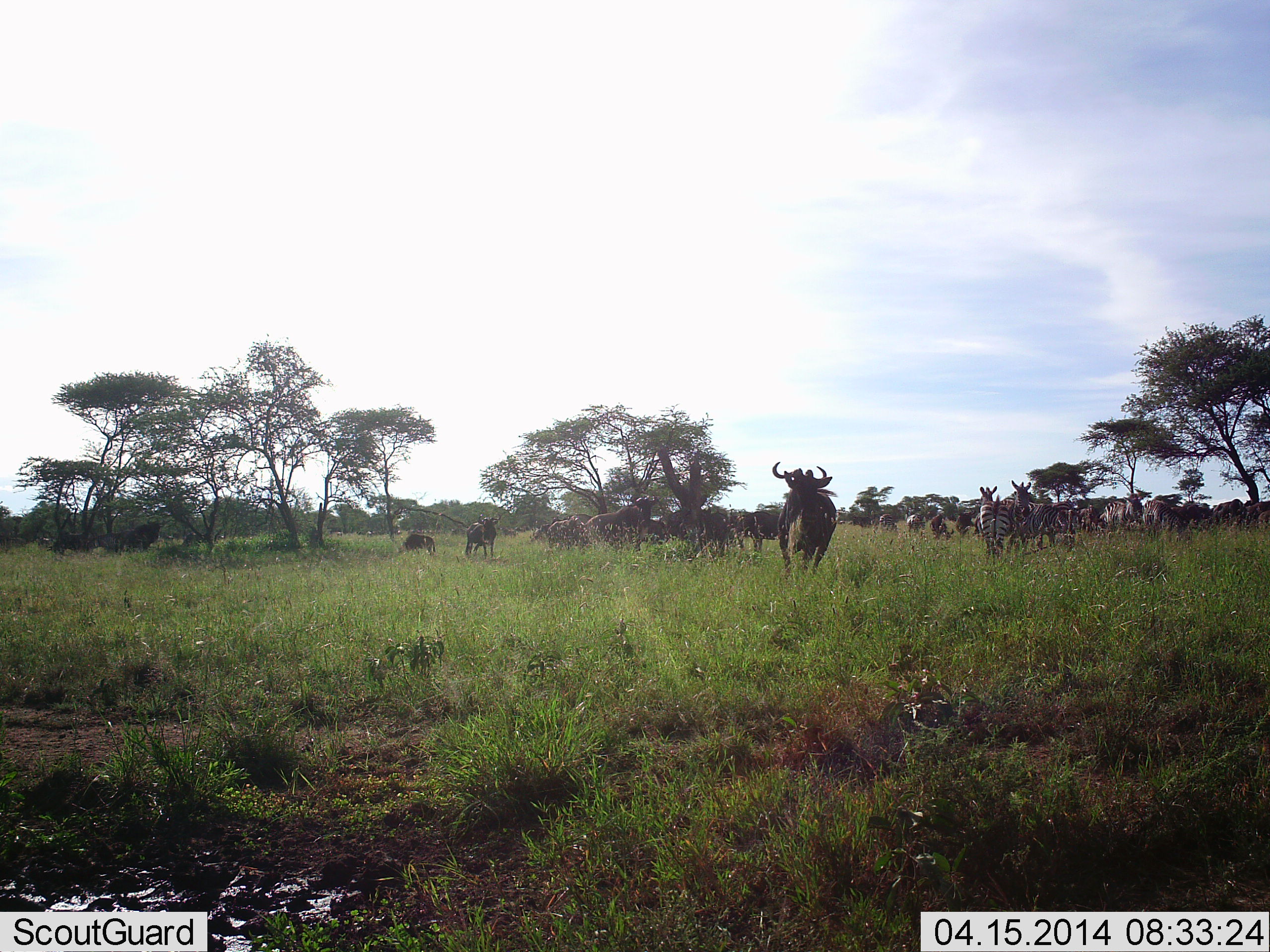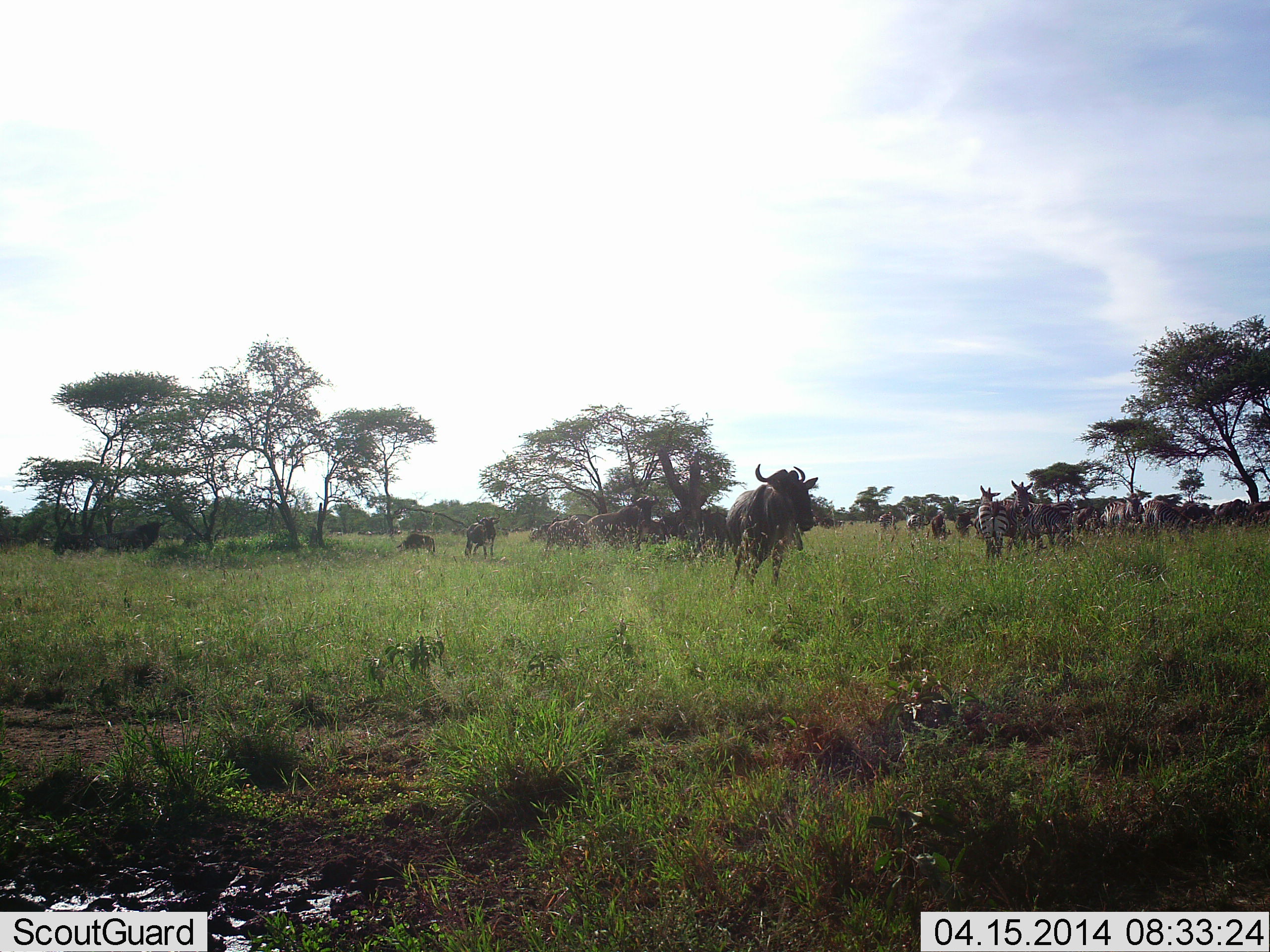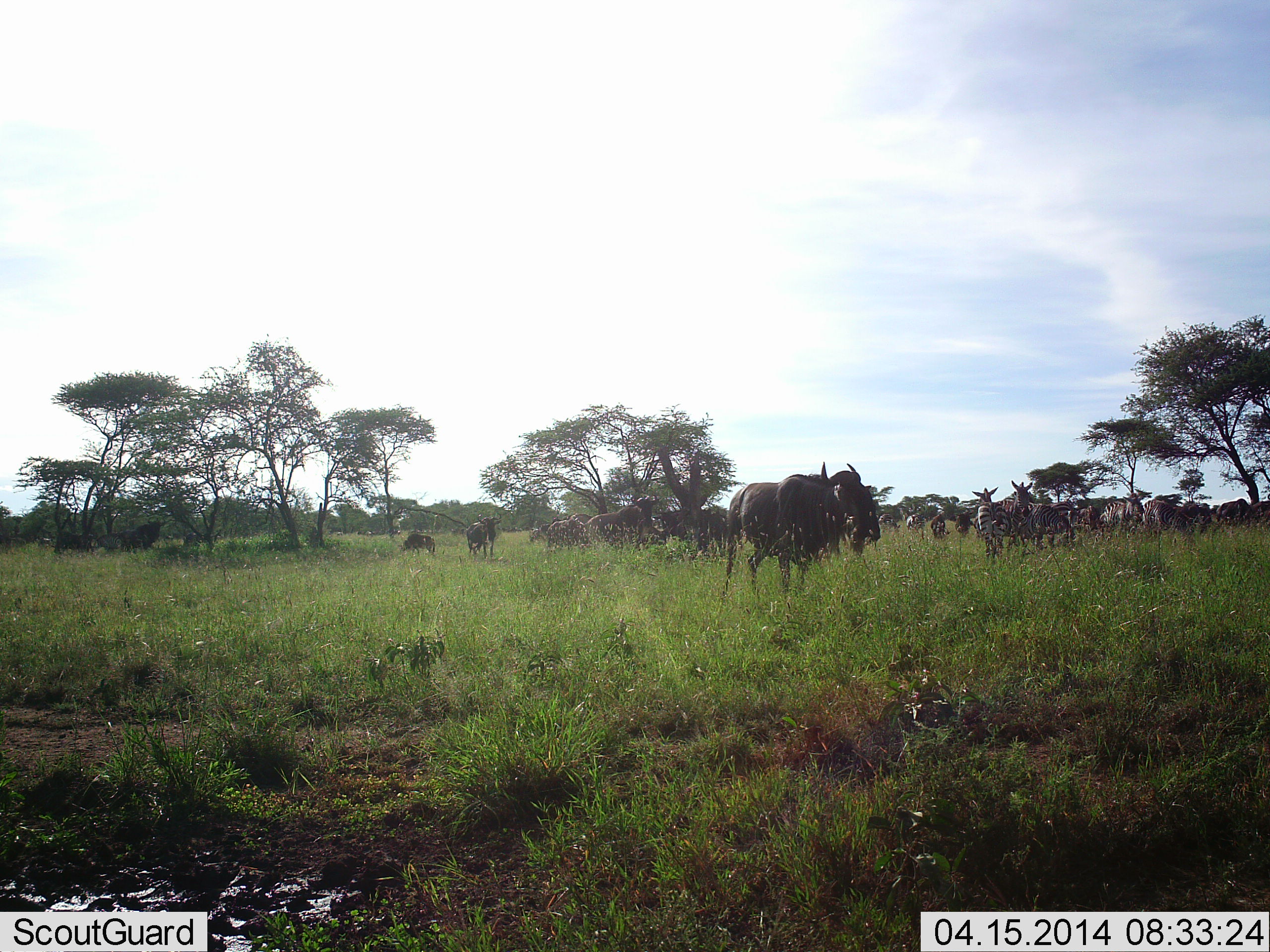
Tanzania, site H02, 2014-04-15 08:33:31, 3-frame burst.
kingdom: Animalia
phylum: Chordata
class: Mammalia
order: Artiodactyla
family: Bovidae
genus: Connochaetes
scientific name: Connochaetes taurinus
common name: blue wildebeest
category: wildebeest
Wildebeest (blue wildebeest) (Connochaetes taurinus), count 11-50. Behavior (volunteer vote fractions): standing 80%, resting 20%, moving 60%, interacting 0%. Young present (vote fraction): 0%. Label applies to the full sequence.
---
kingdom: Animalia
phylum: Chordata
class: Mammalia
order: Perissodactyla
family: Equidae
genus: Equus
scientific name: Equus quagga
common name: plains zebra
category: zebra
Zebra (plains zebra) (Equus quagga), count 4. Behavior (volunteer vote fractions): standing 92%, resting 0%, moving 0%, interacting 0%. Young present (vote fraction): 0%. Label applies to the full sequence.